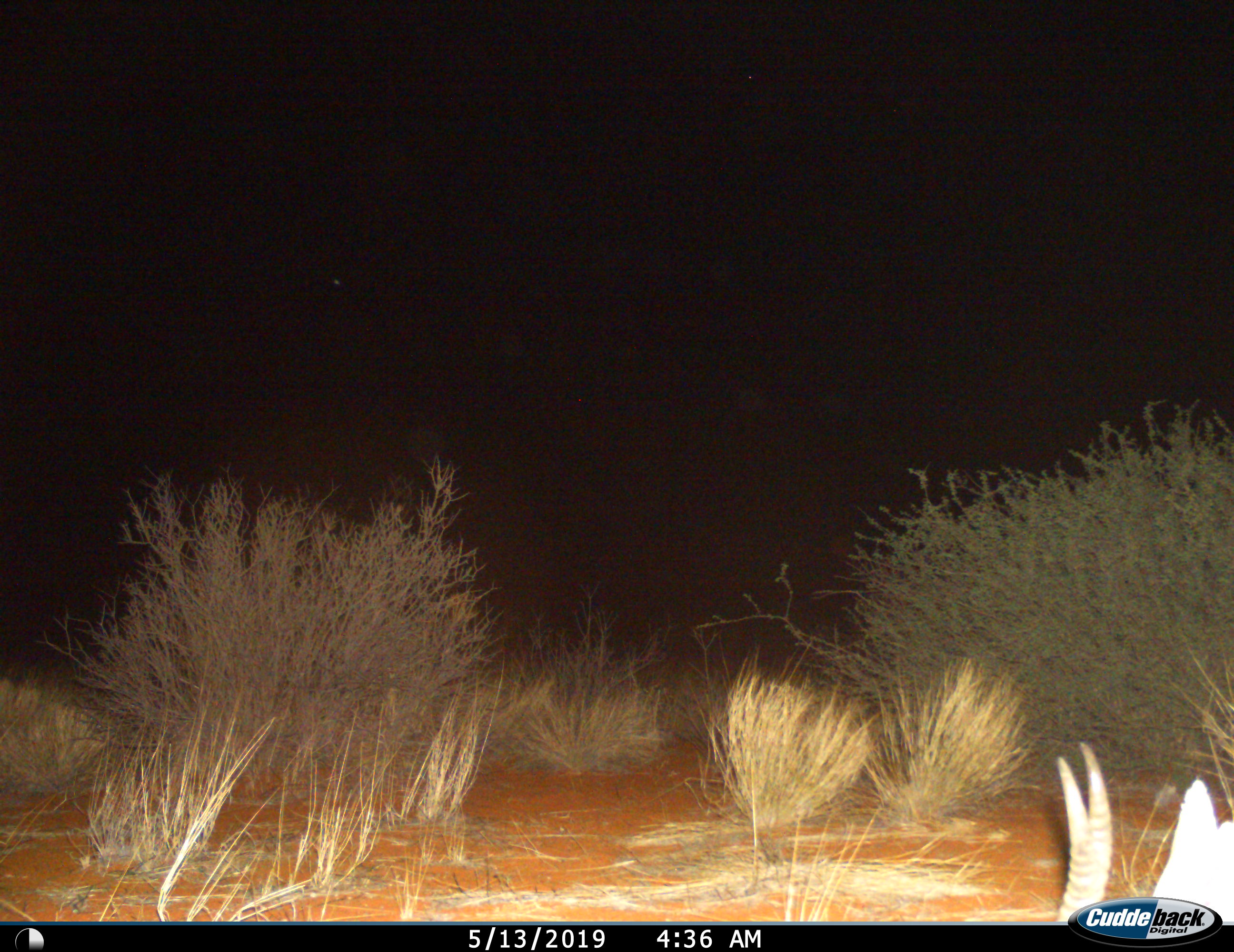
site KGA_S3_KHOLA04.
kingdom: Animalia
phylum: Chordata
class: Mammalia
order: Artiodactyla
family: Bovidae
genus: Antidorcas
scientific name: Antidorcas marsupialis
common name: springbok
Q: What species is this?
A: Springbok (Antidorcas marsupialis).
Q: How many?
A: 1.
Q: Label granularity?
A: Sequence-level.